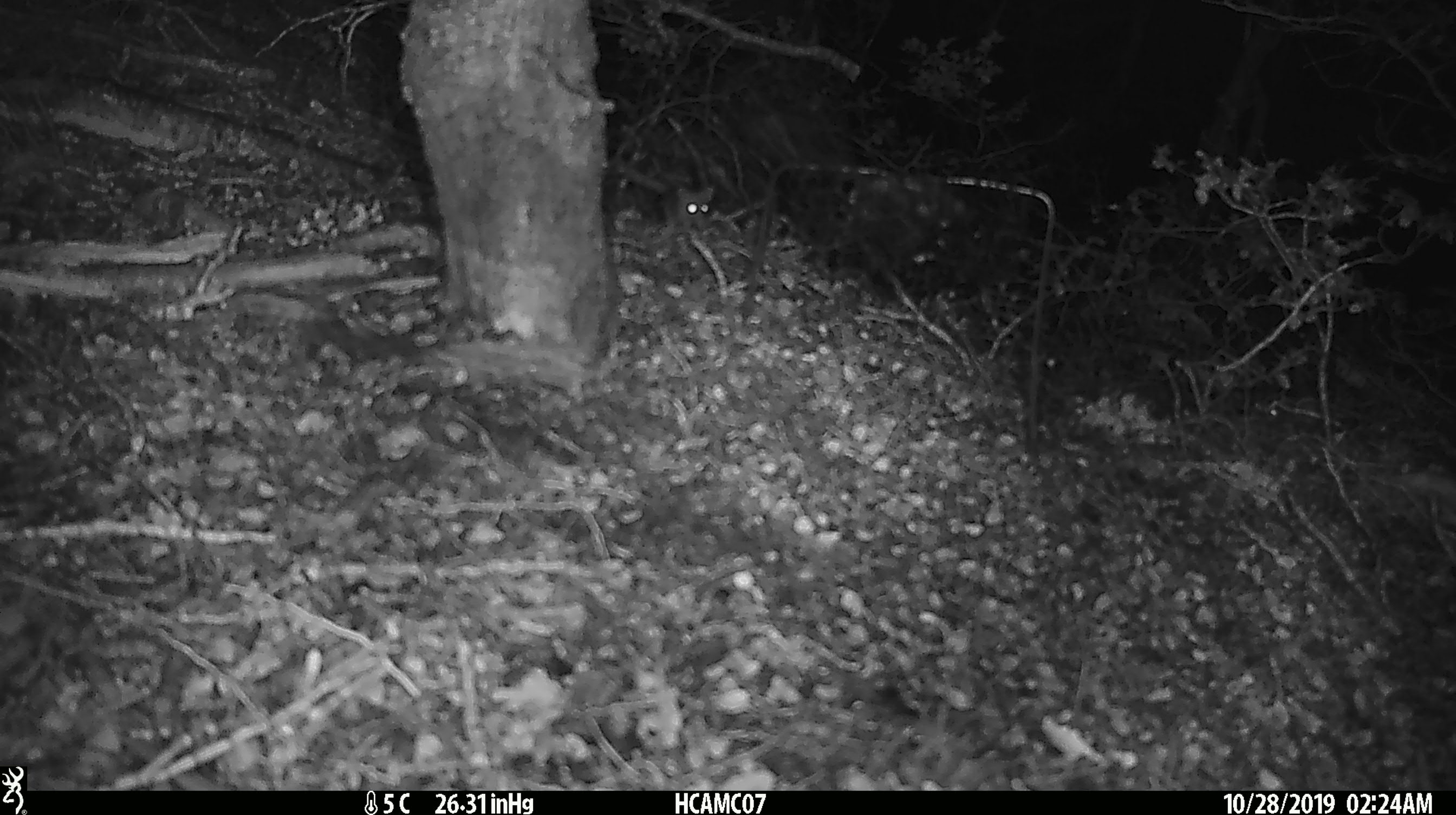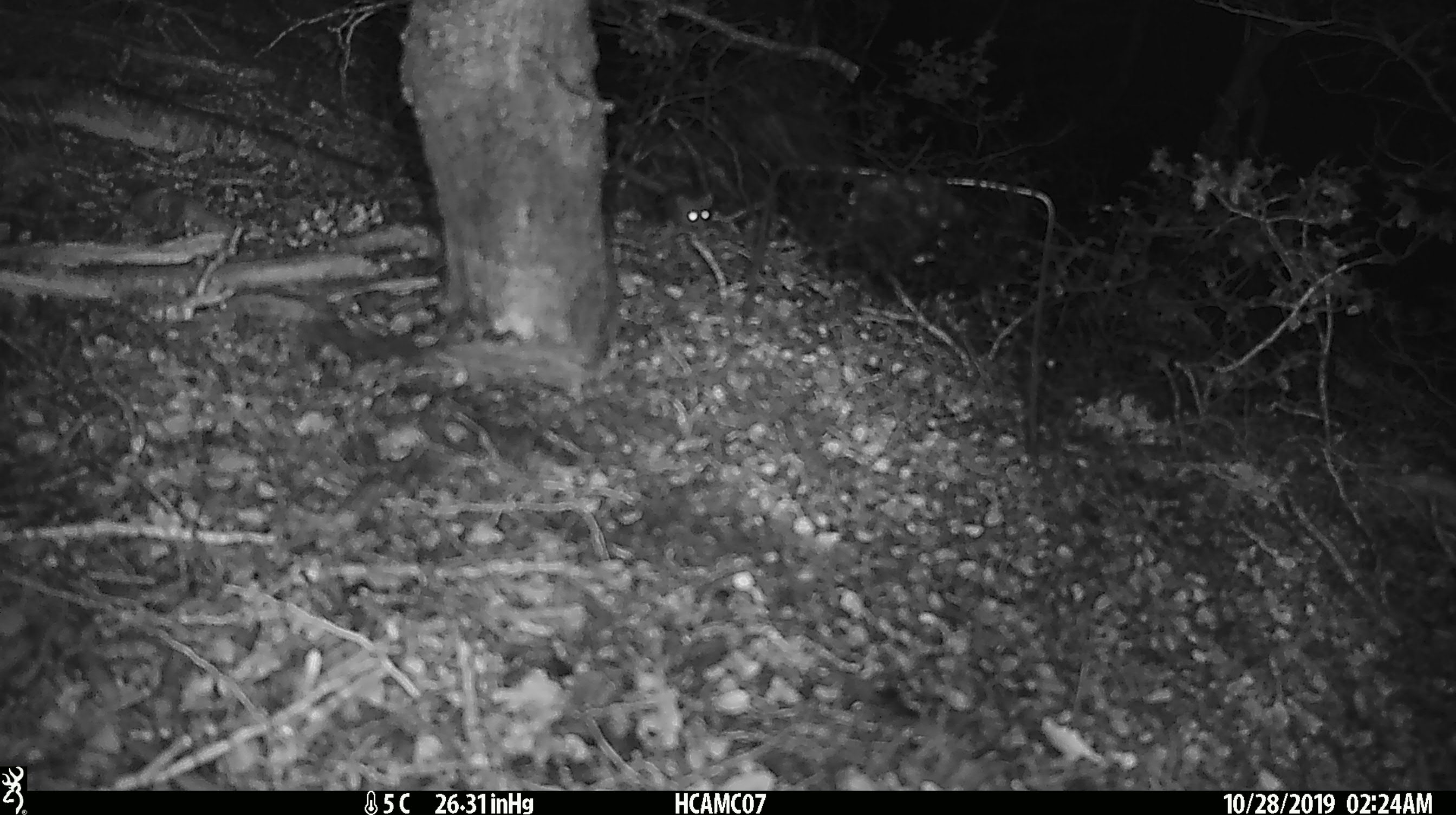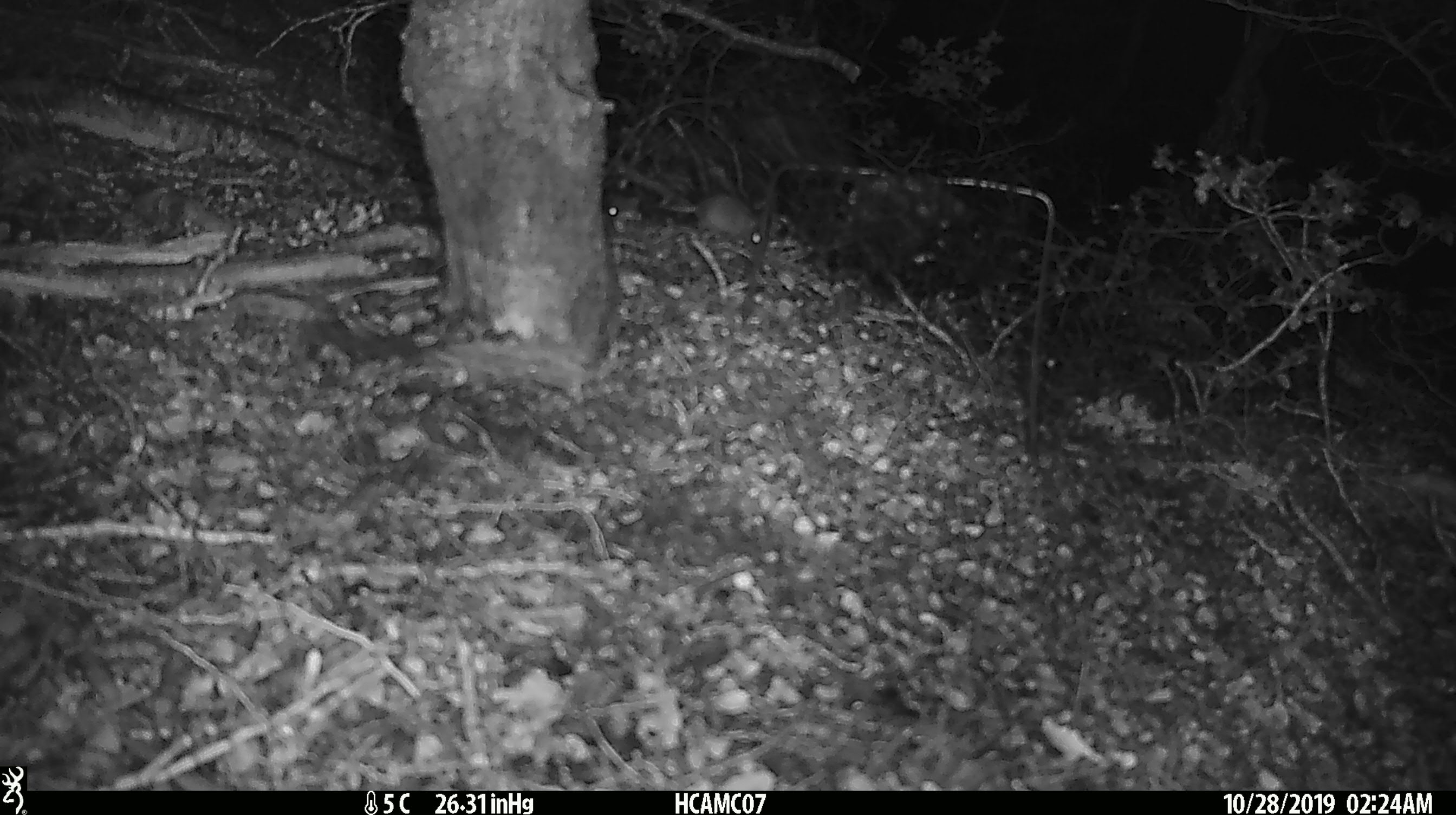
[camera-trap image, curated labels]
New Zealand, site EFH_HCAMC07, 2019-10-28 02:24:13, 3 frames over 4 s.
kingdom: Animalia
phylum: Chordata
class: Mammalia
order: Rodentia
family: Muridae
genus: Mus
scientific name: Mus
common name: mouse